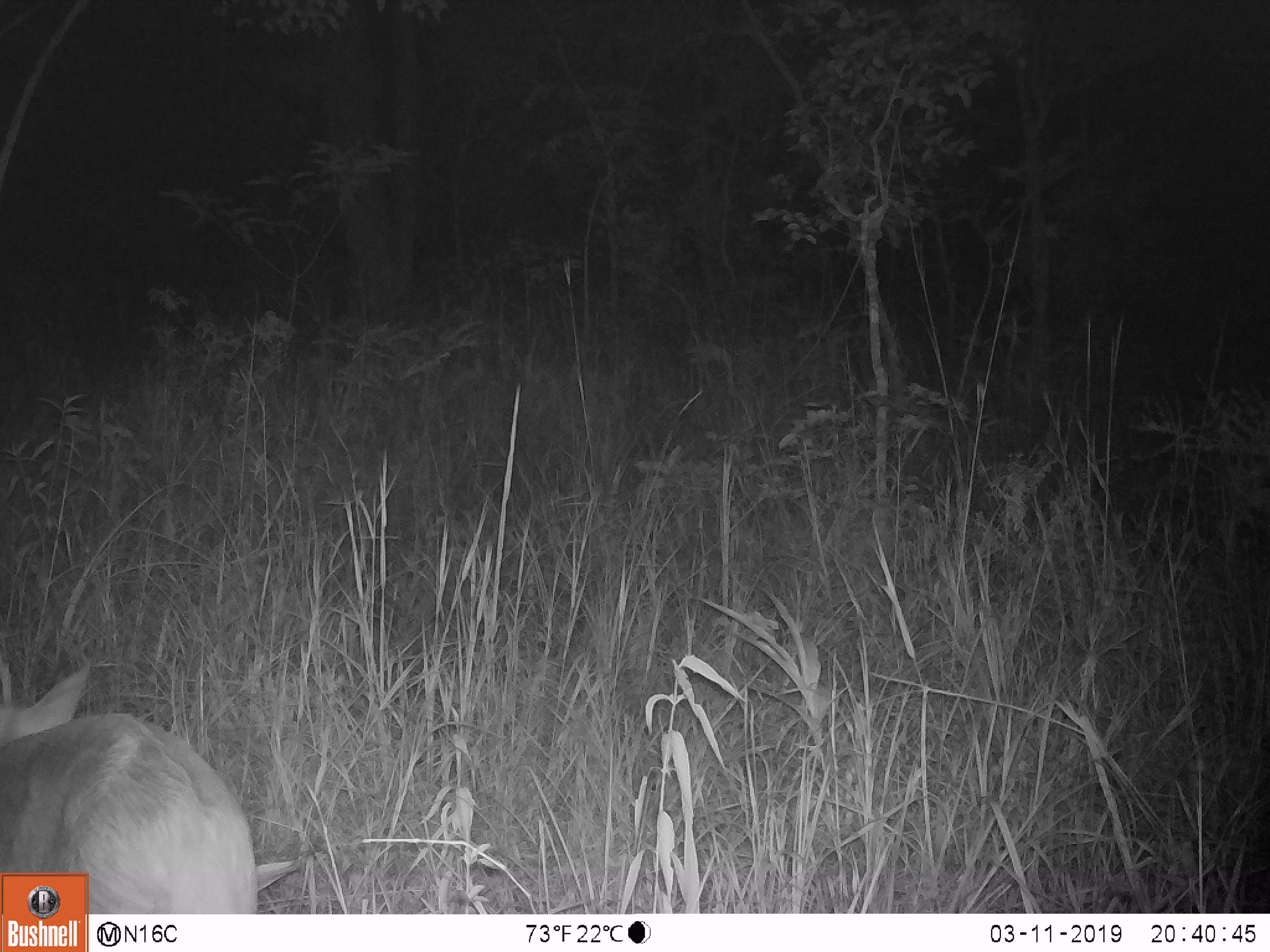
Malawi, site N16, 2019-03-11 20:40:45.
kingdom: Animalia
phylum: Chordata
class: Mammalia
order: Artiodactyla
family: Bovidae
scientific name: Antilopinae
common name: small antelope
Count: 1.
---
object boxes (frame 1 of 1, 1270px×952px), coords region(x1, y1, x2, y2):
small antelope: region(2, 658, 260, 871)